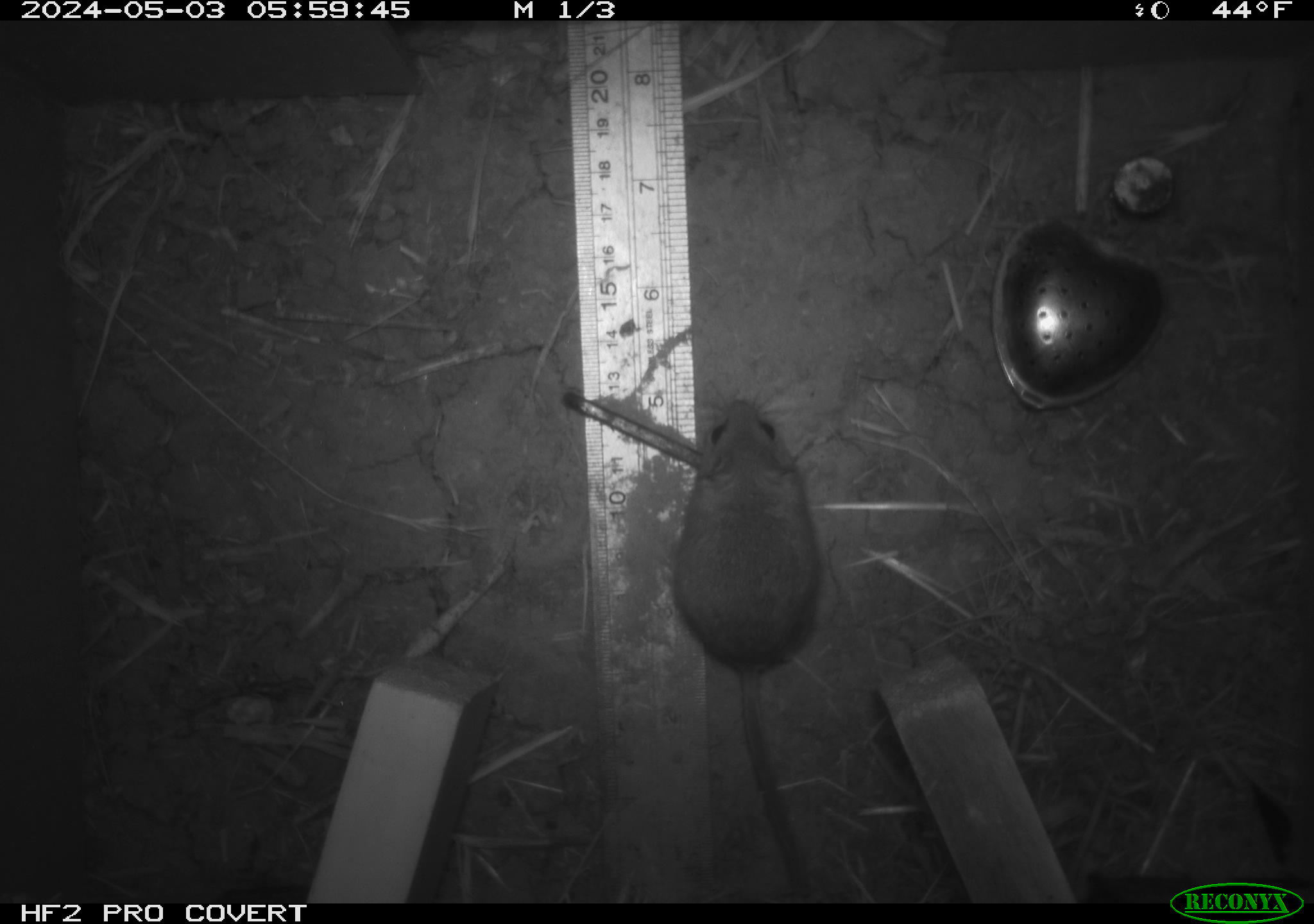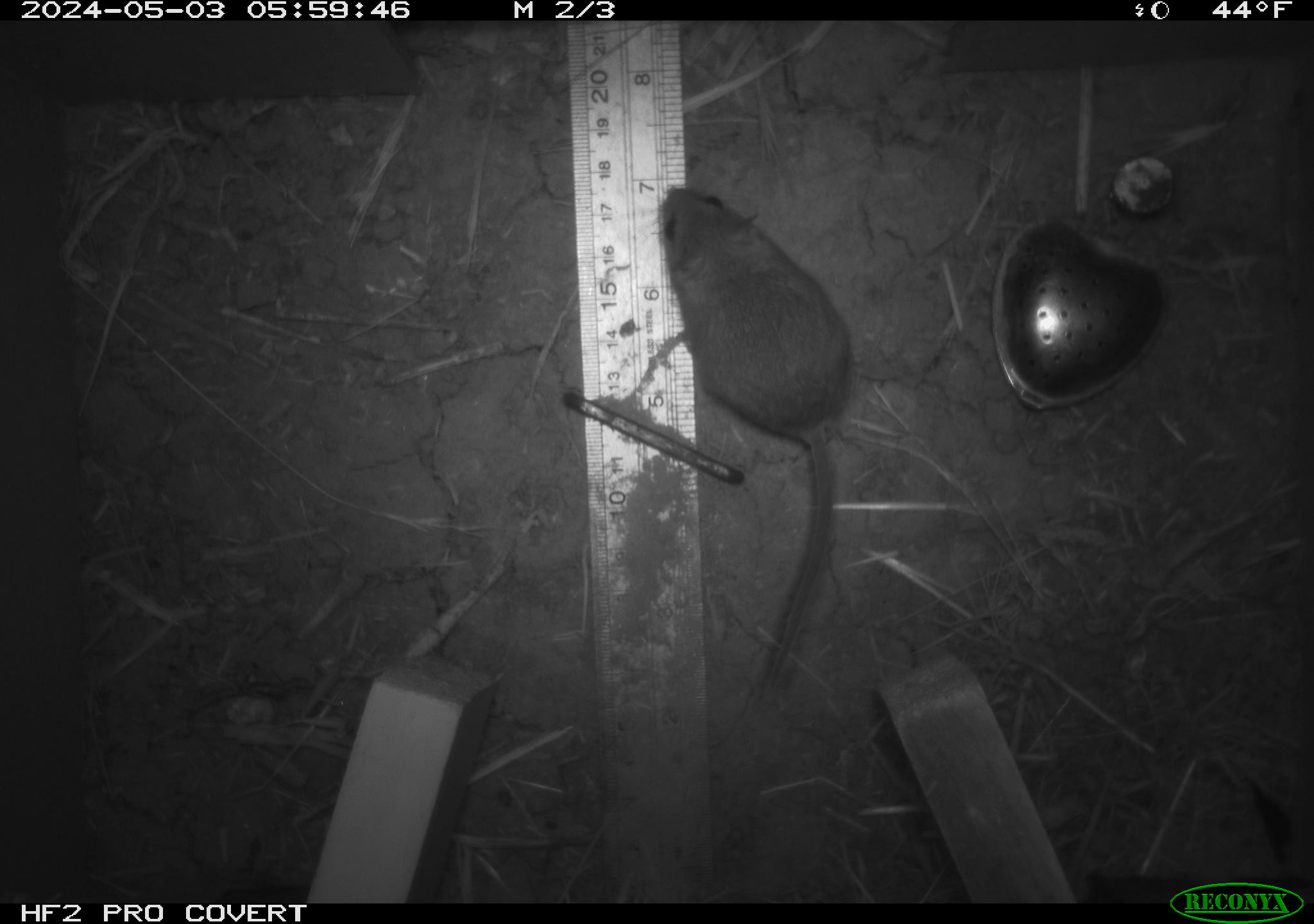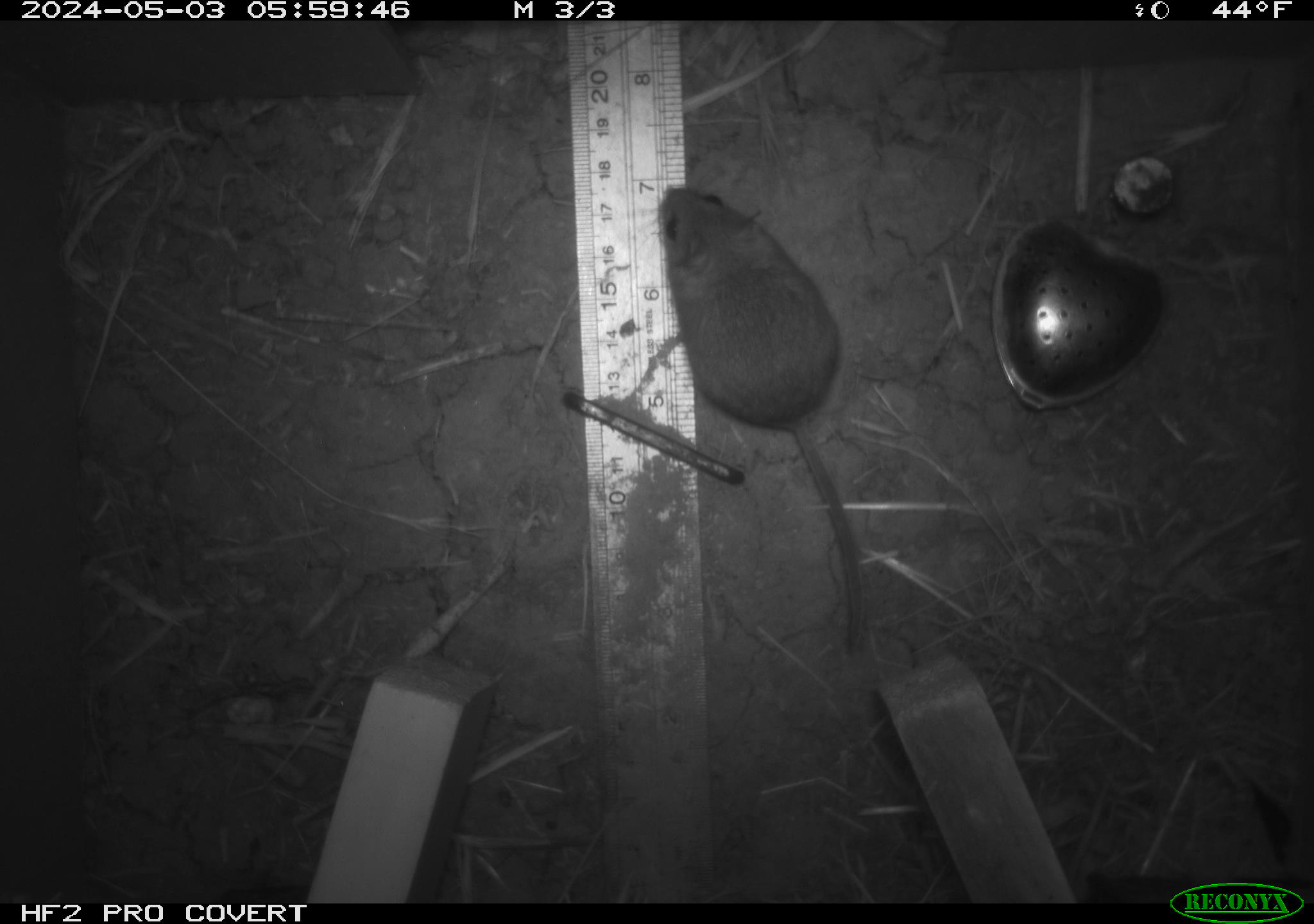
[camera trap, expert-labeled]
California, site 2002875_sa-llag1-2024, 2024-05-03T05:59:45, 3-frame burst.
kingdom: Animalia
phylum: Chordata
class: Mammalia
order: Rodentia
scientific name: Rodentia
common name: mouse species